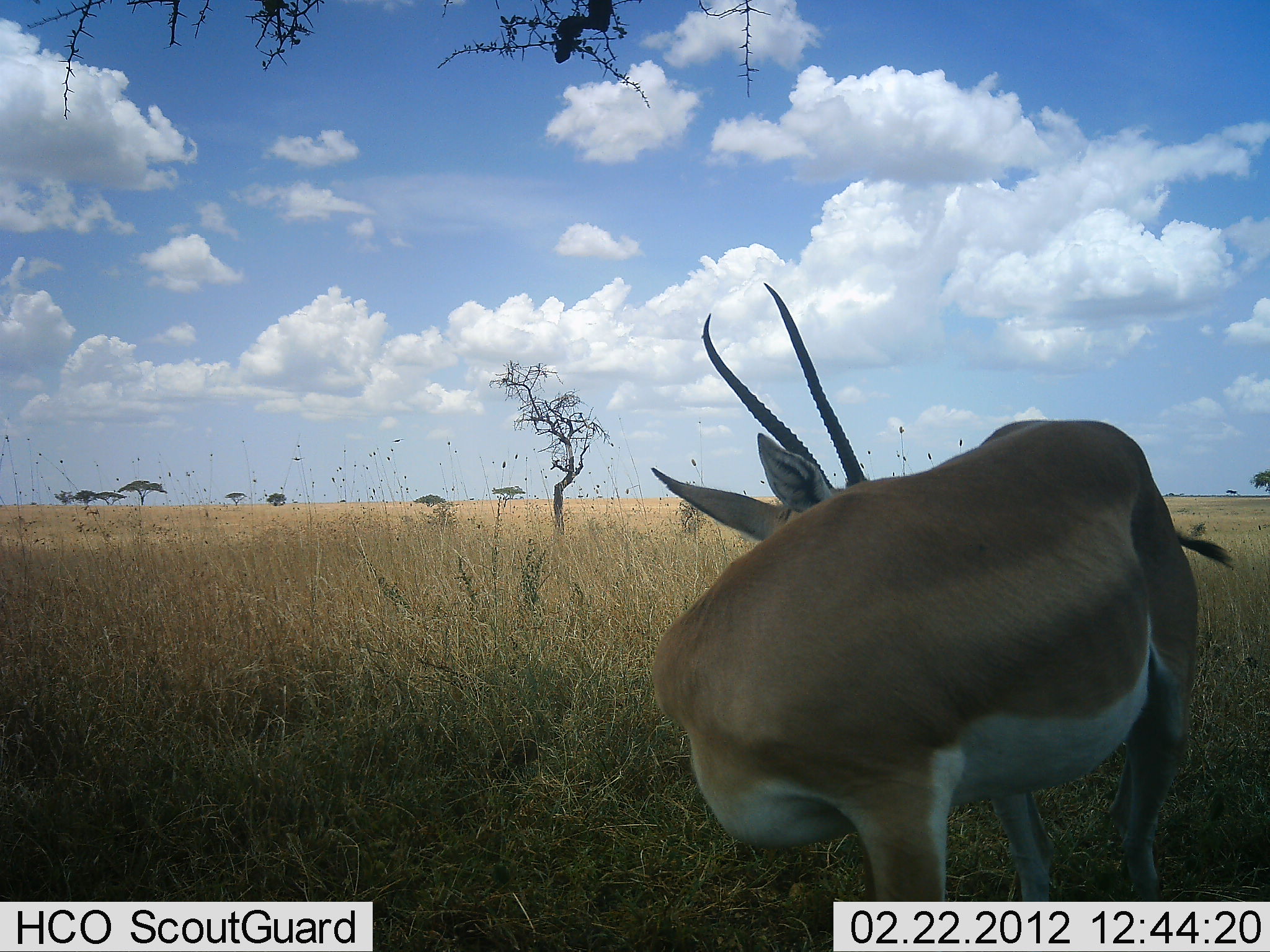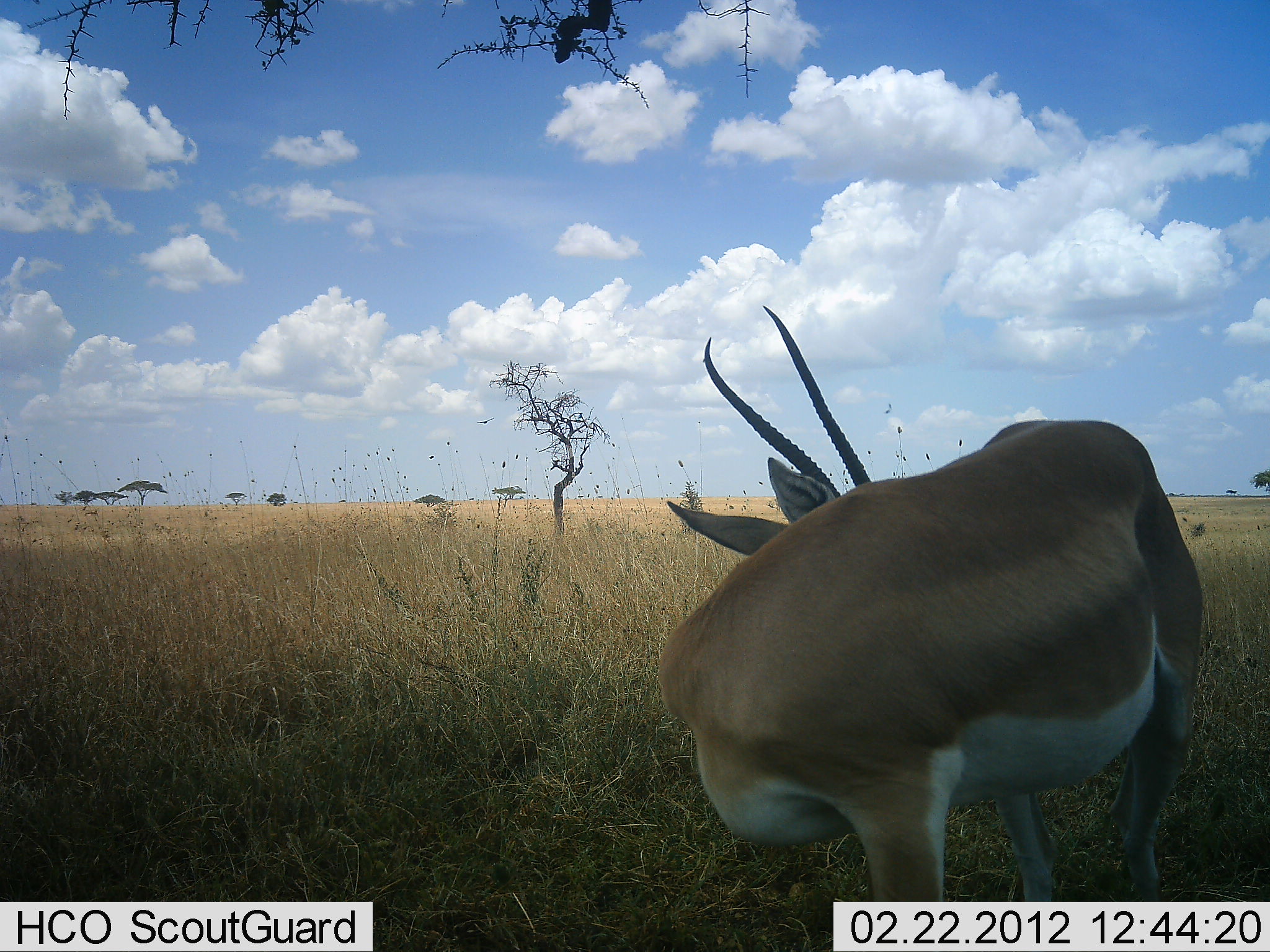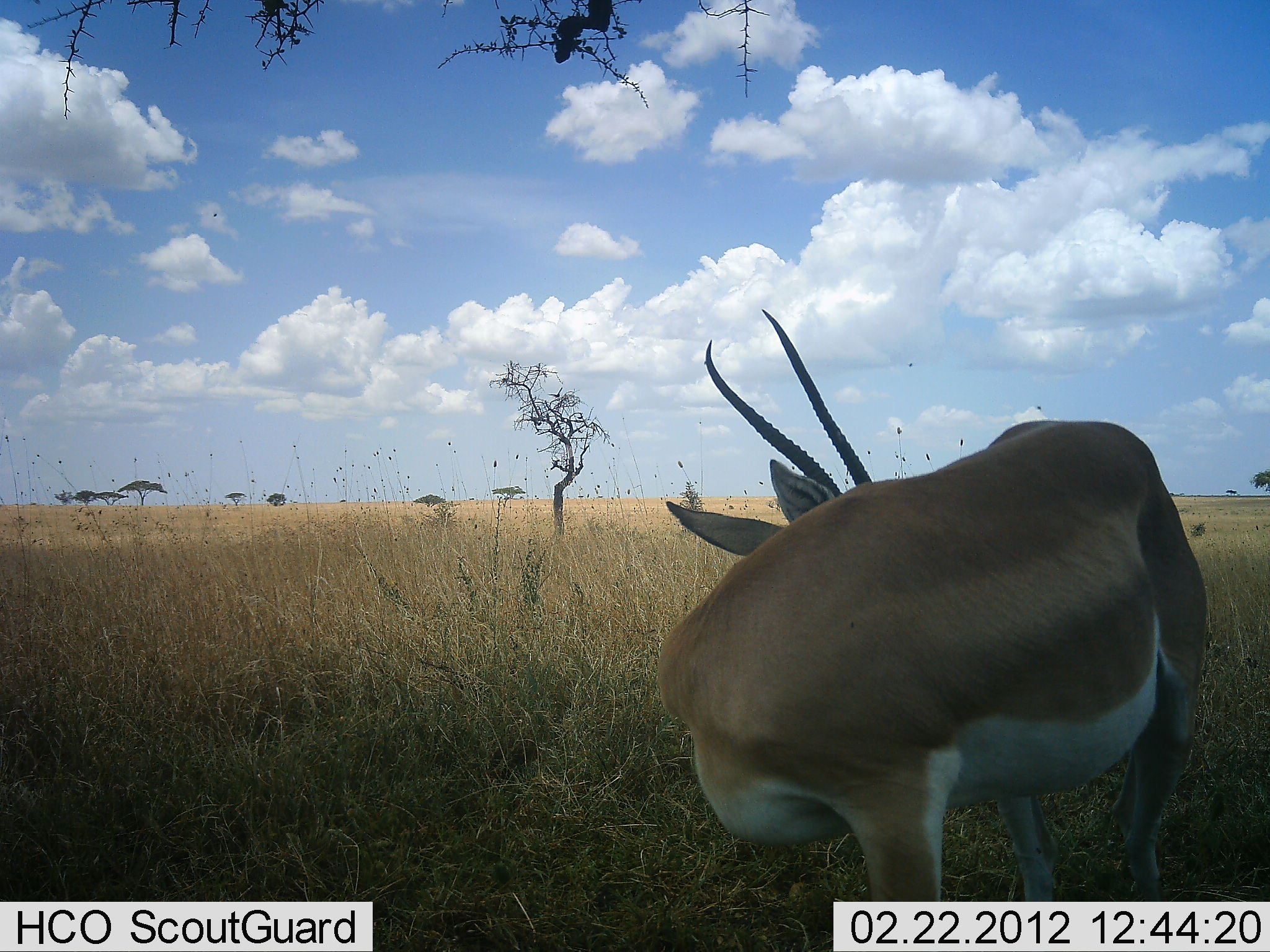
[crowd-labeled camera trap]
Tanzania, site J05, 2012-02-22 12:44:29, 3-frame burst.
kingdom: Animalia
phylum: Chordata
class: Mammalia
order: Artiodactyla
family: Bovidae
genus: Nanger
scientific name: Nanger granti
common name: grant's gazelle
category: gazellegrants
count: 1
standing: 75%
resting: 12%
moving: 0%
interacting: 12%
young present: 0%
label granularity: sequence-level